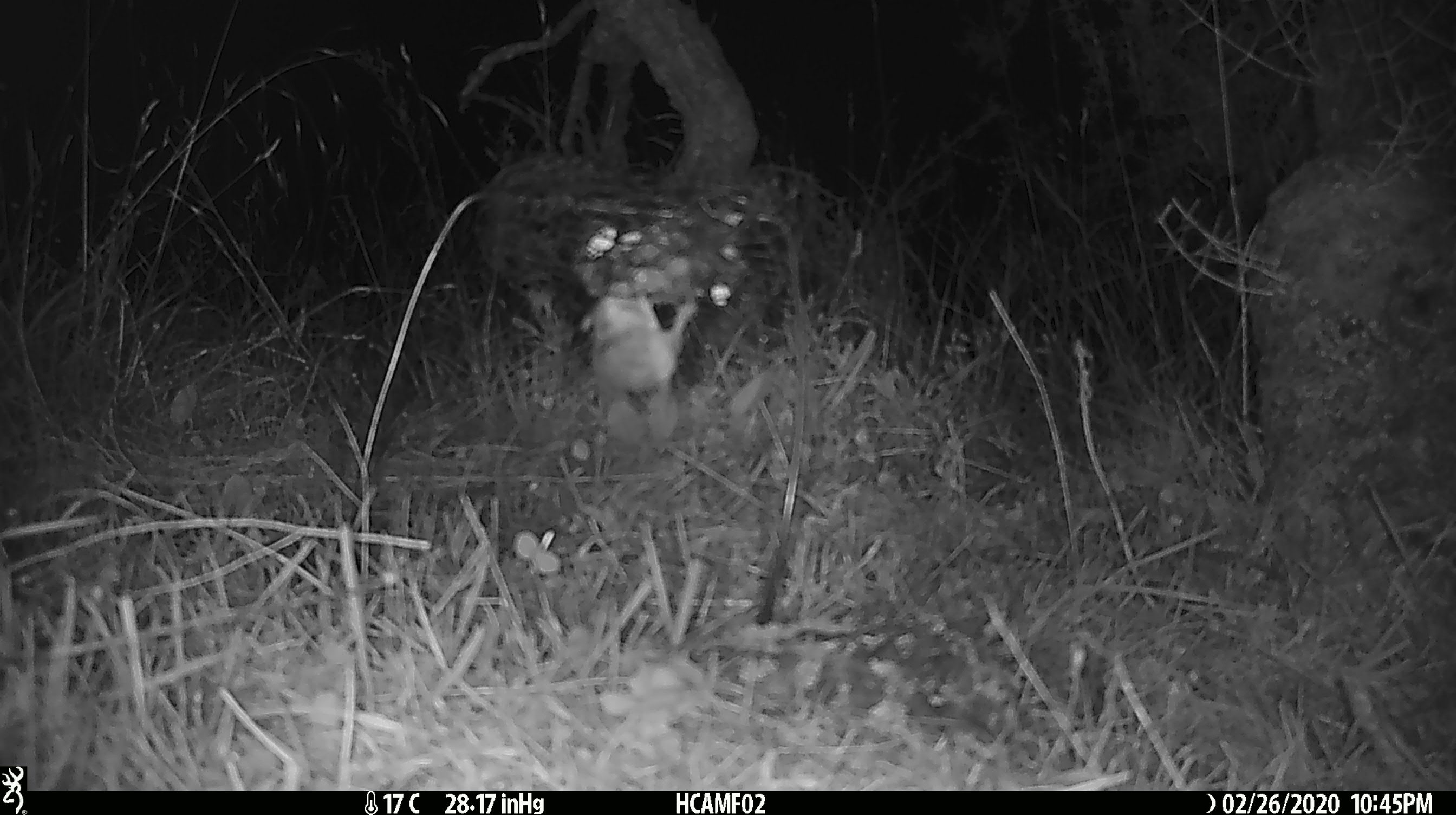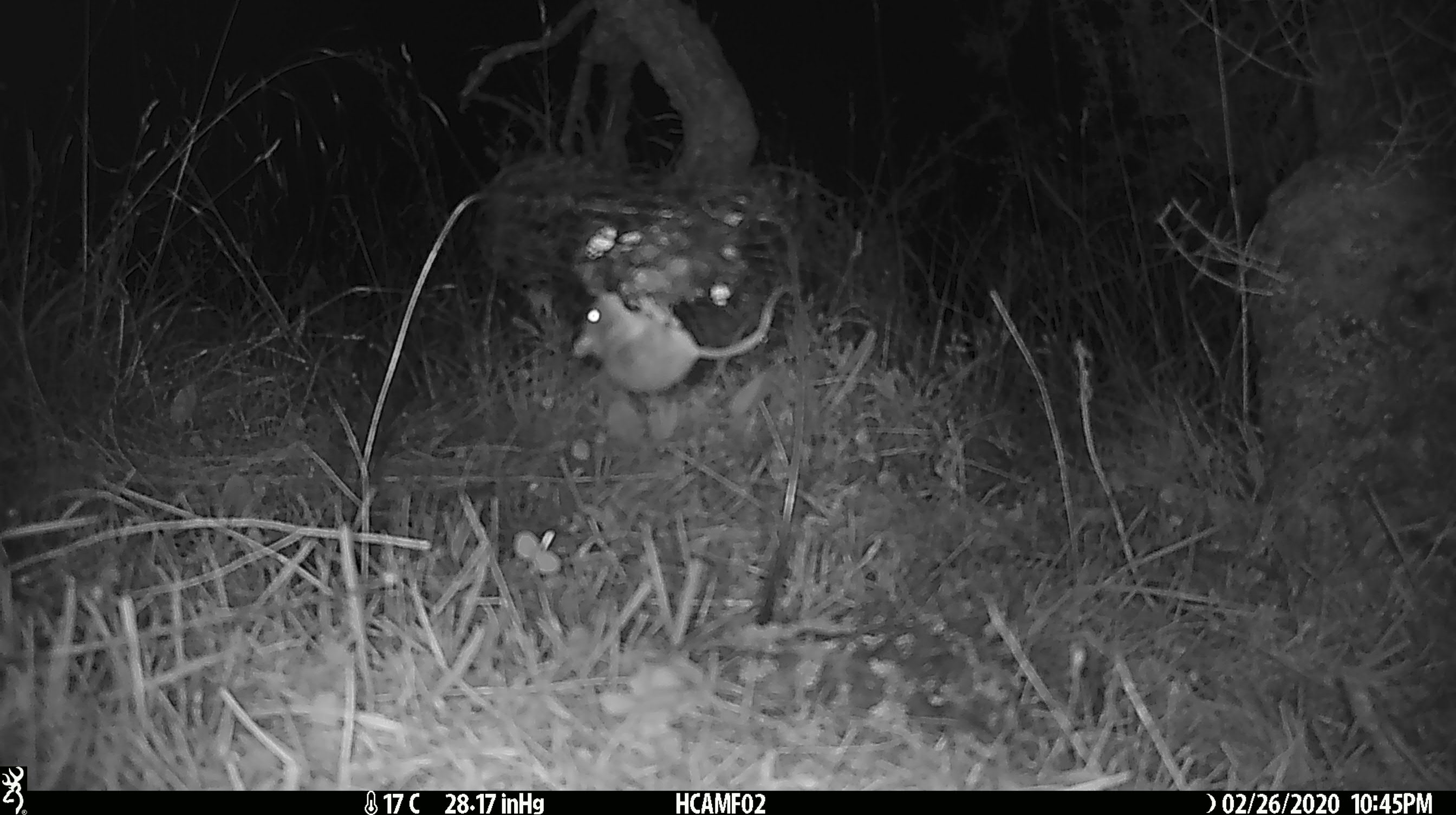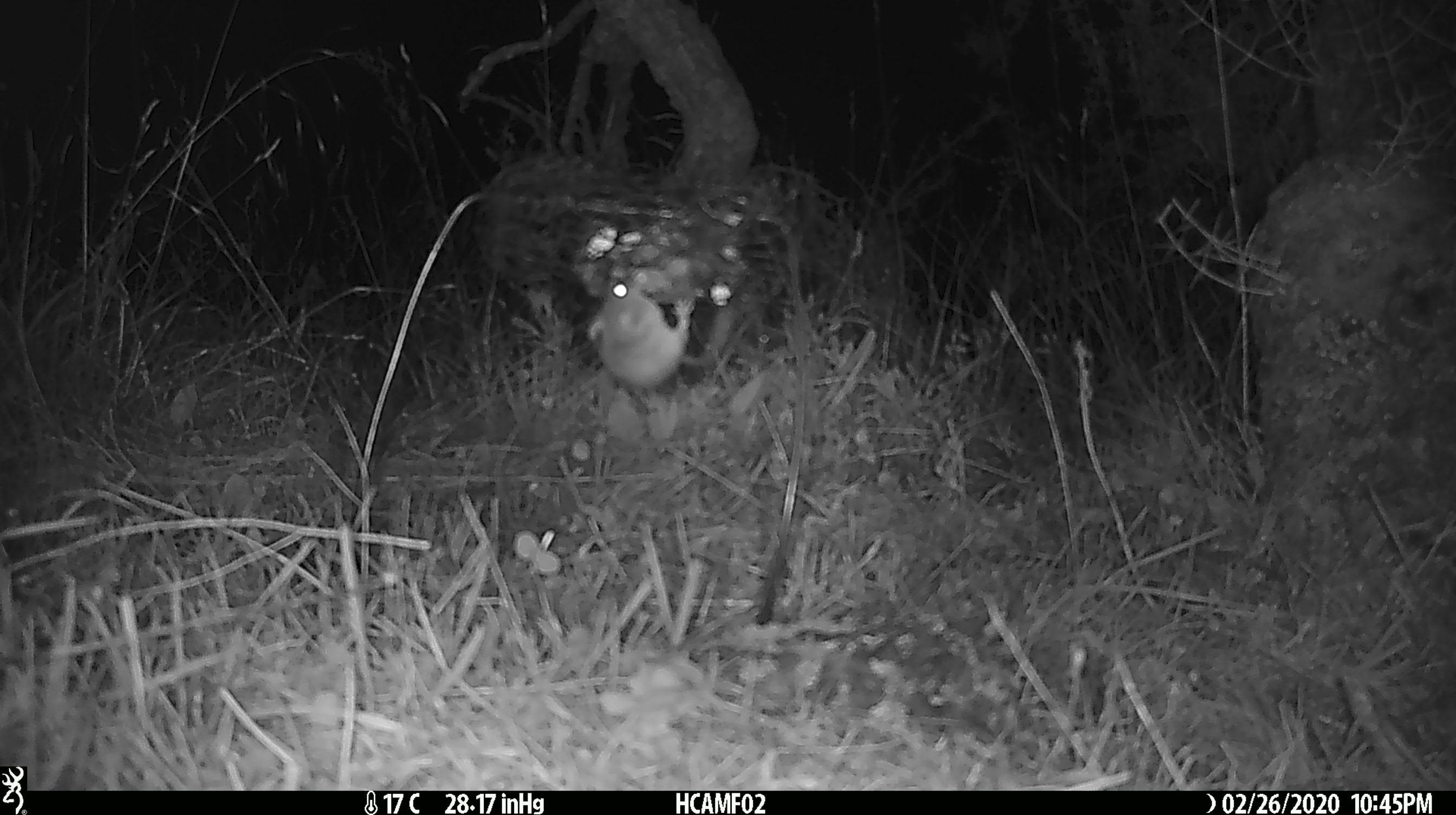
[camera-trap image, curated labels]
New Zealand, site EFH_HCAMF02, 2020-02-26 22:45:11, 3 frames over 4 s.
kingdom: Animalia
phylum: Chordata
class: Mammalia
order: Rodentia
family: Muridae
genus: Mus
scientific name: Mus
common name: mouse